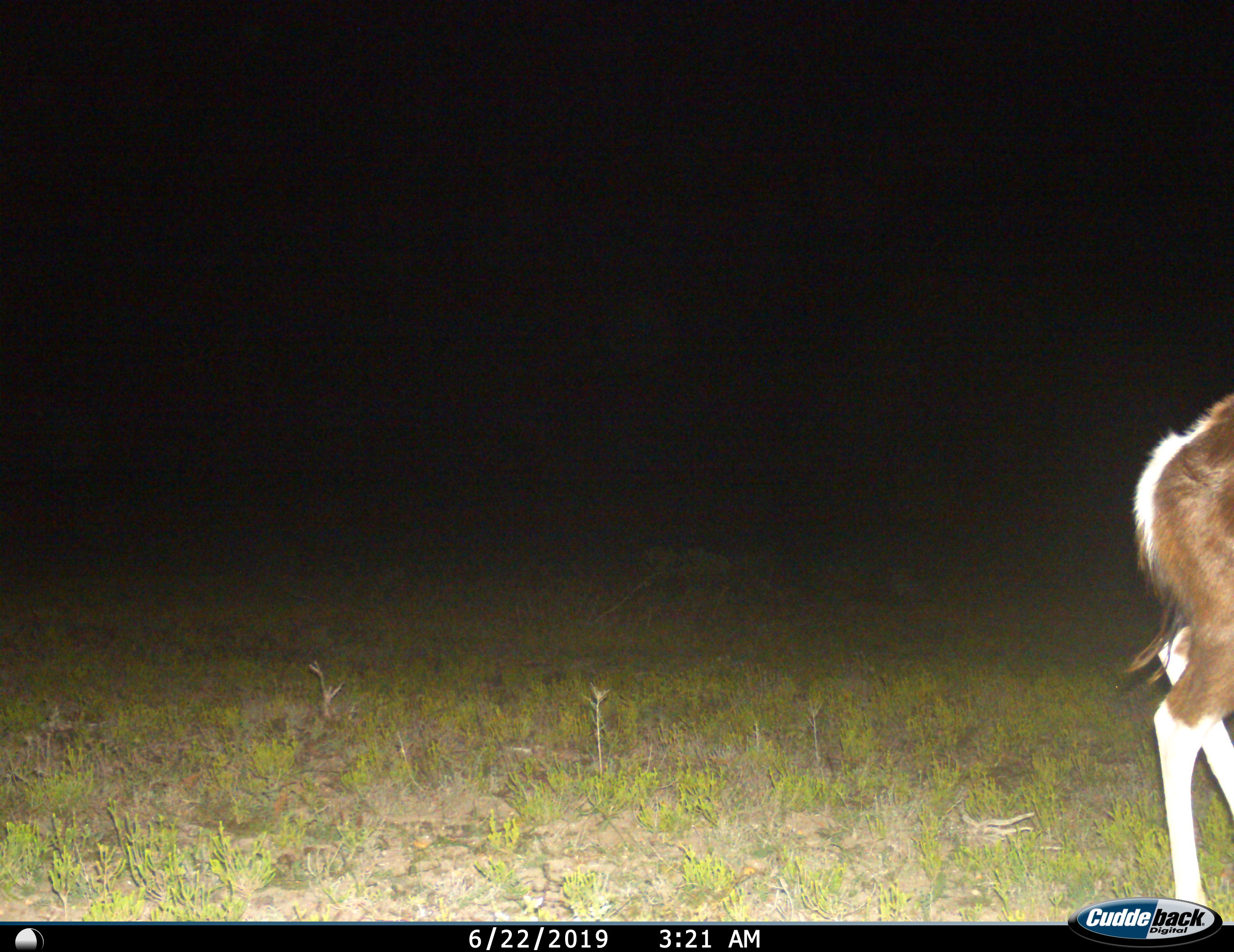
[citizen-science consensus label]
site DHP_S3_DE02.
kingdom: Animalia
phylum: Chordata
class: Mammalia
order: Artiodactyla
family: Bovidae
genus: Damaliscus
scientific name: Damaliscus pygargus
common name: bontebok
Bontebok (Damaliscus pygargus), count 1. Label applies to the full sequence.